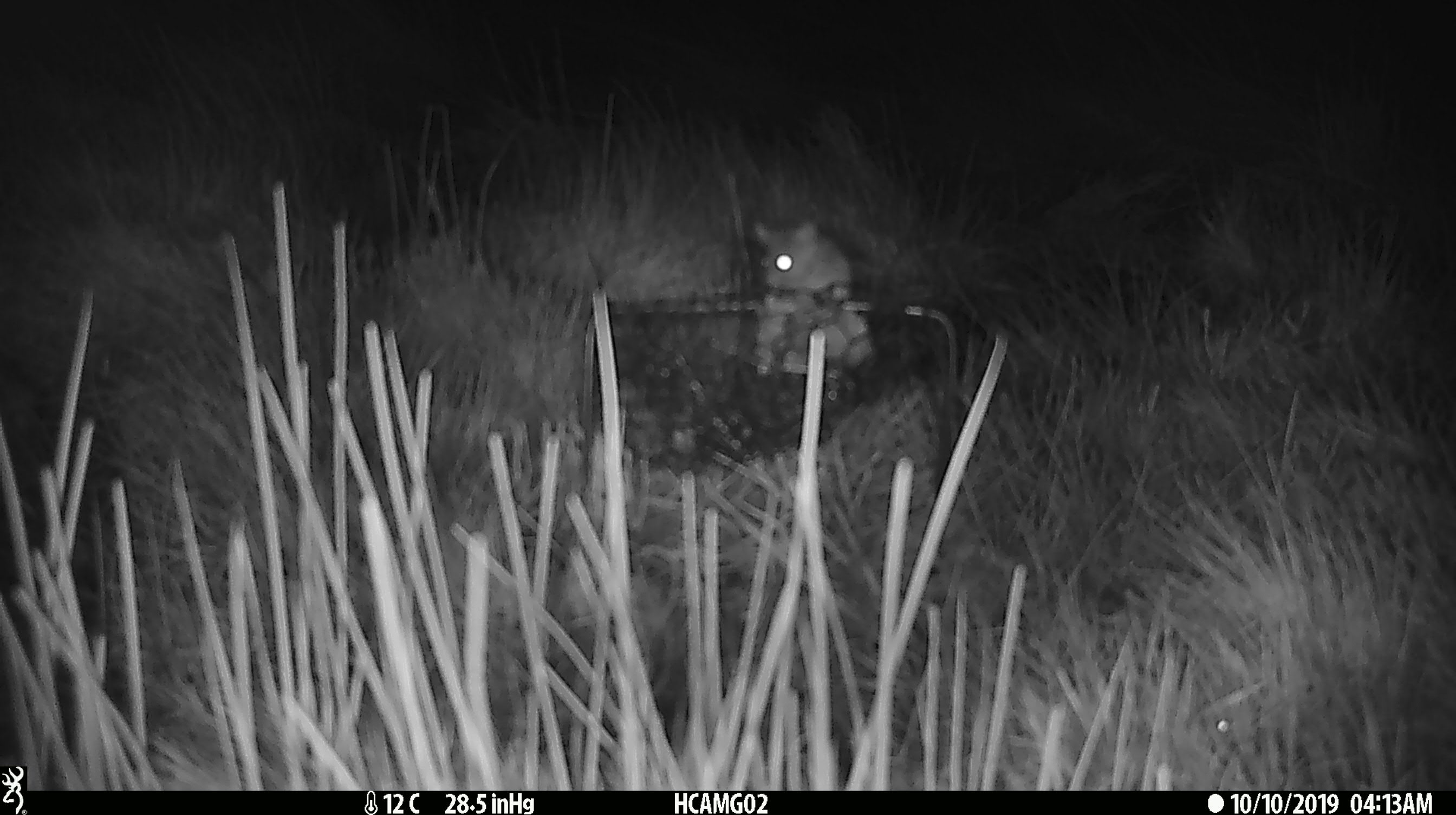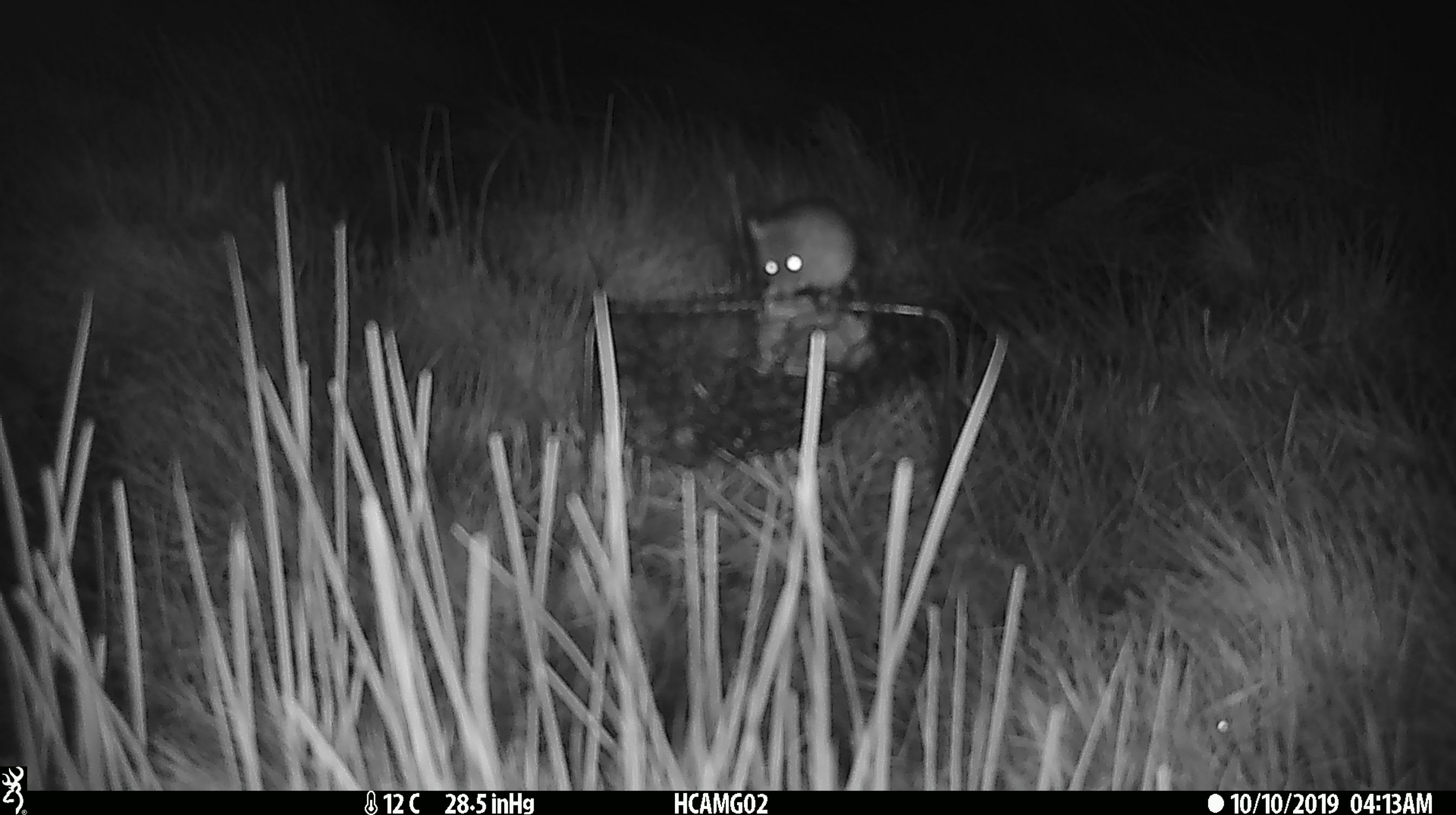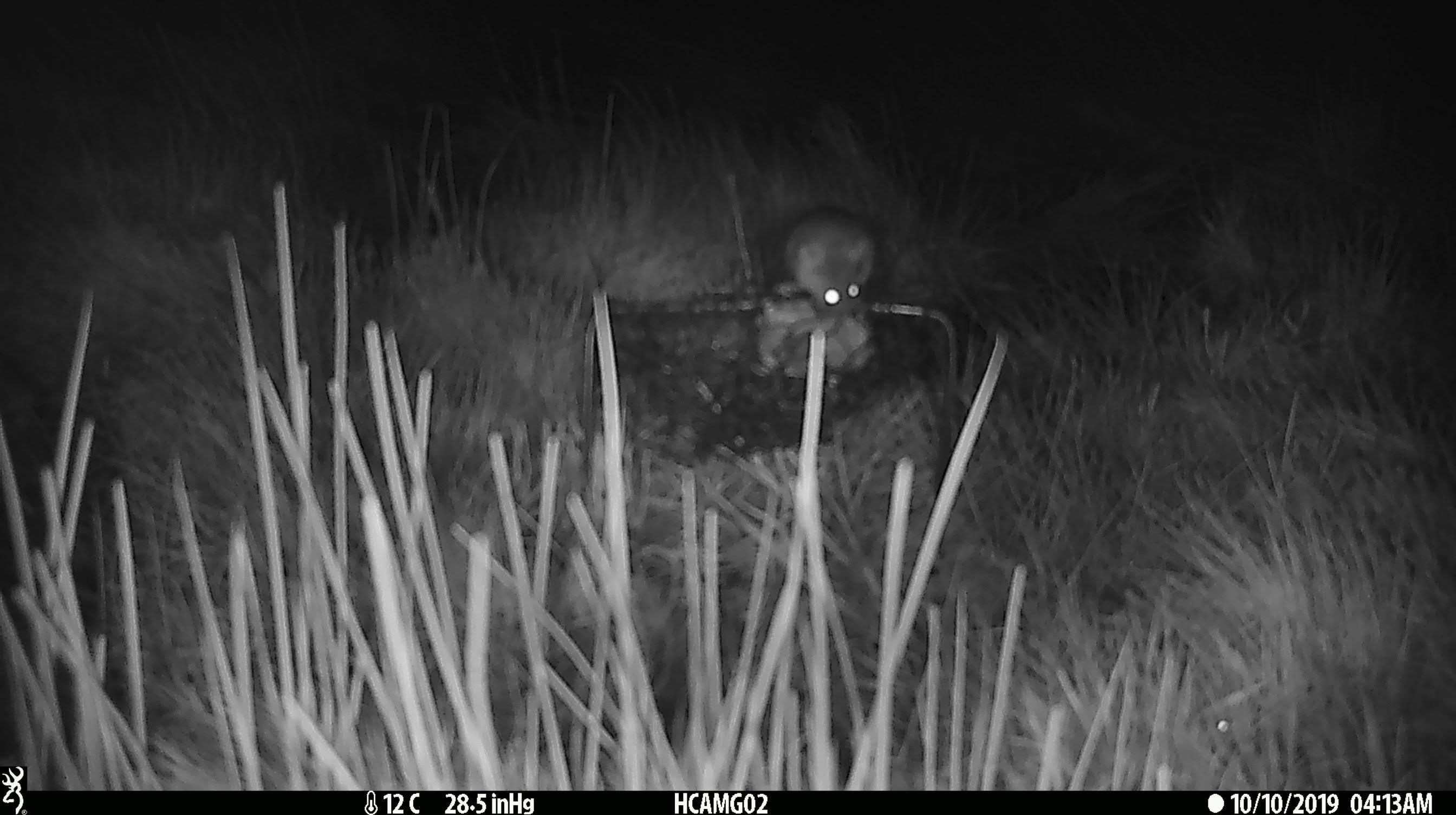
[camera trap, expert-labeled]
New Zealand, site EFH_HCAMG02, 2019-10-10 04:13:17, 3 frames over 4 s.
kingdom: Animalia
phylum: Chordata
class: Mammalia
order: Rodentia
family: Muridae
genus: Mus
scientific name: Mus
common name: mouse